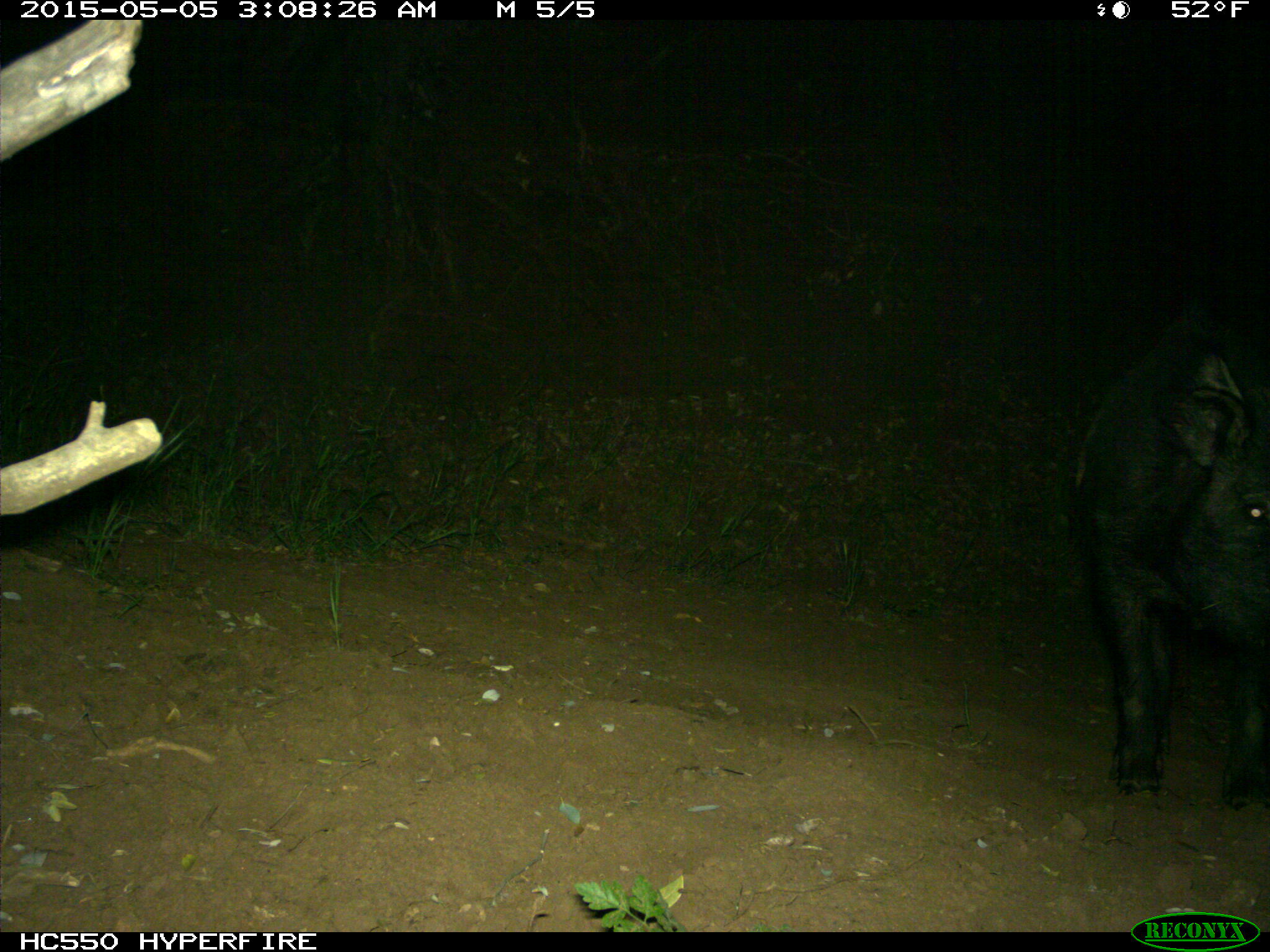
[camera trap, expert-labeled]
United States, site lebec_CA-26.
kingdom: Animalia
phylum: Chordata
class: Mammalia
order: Artiodactyla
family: Suidae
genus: Sus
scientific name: Sus scrofa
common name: wild boar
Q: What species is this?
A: Sus scrofa (wild boar).